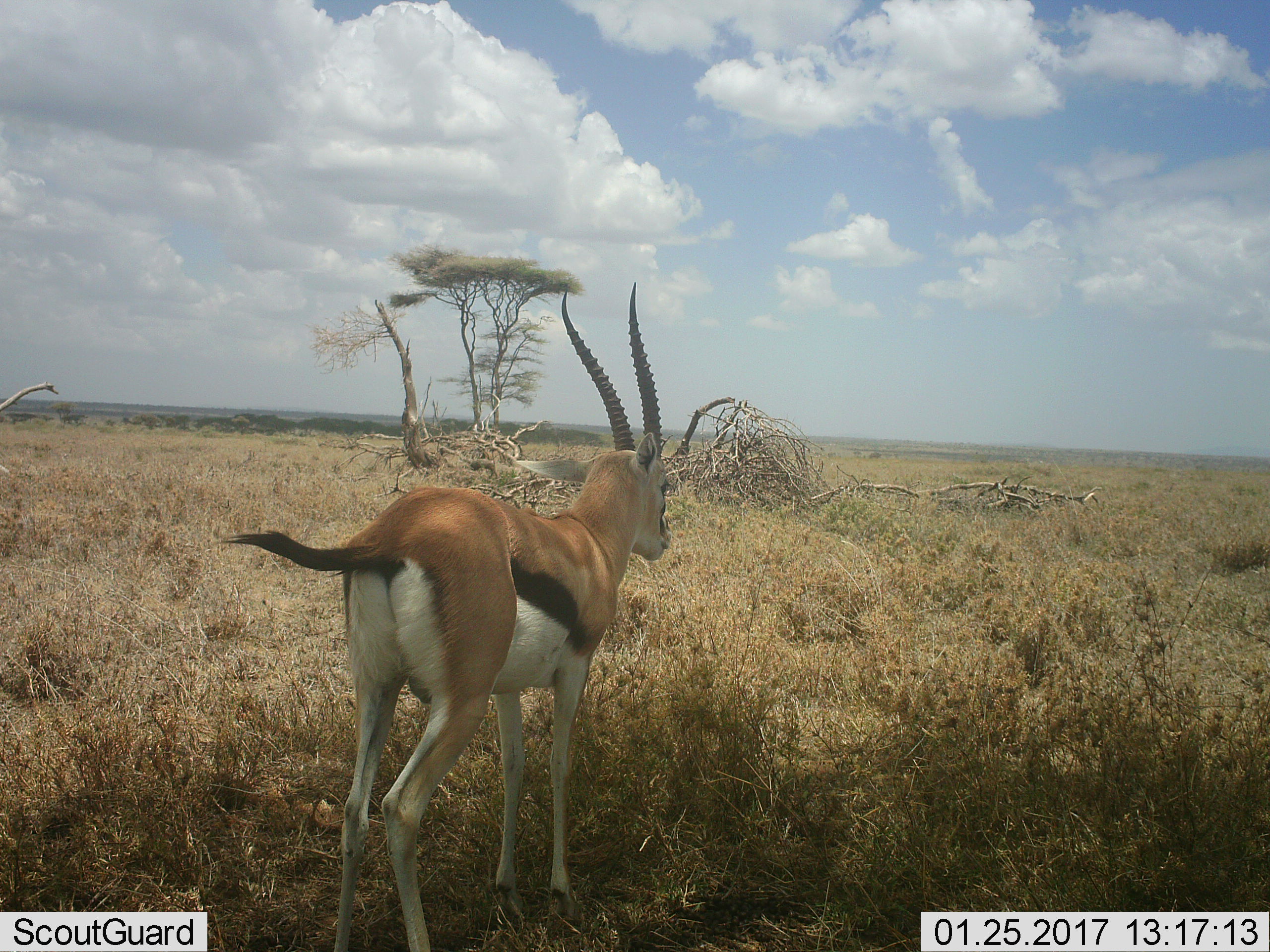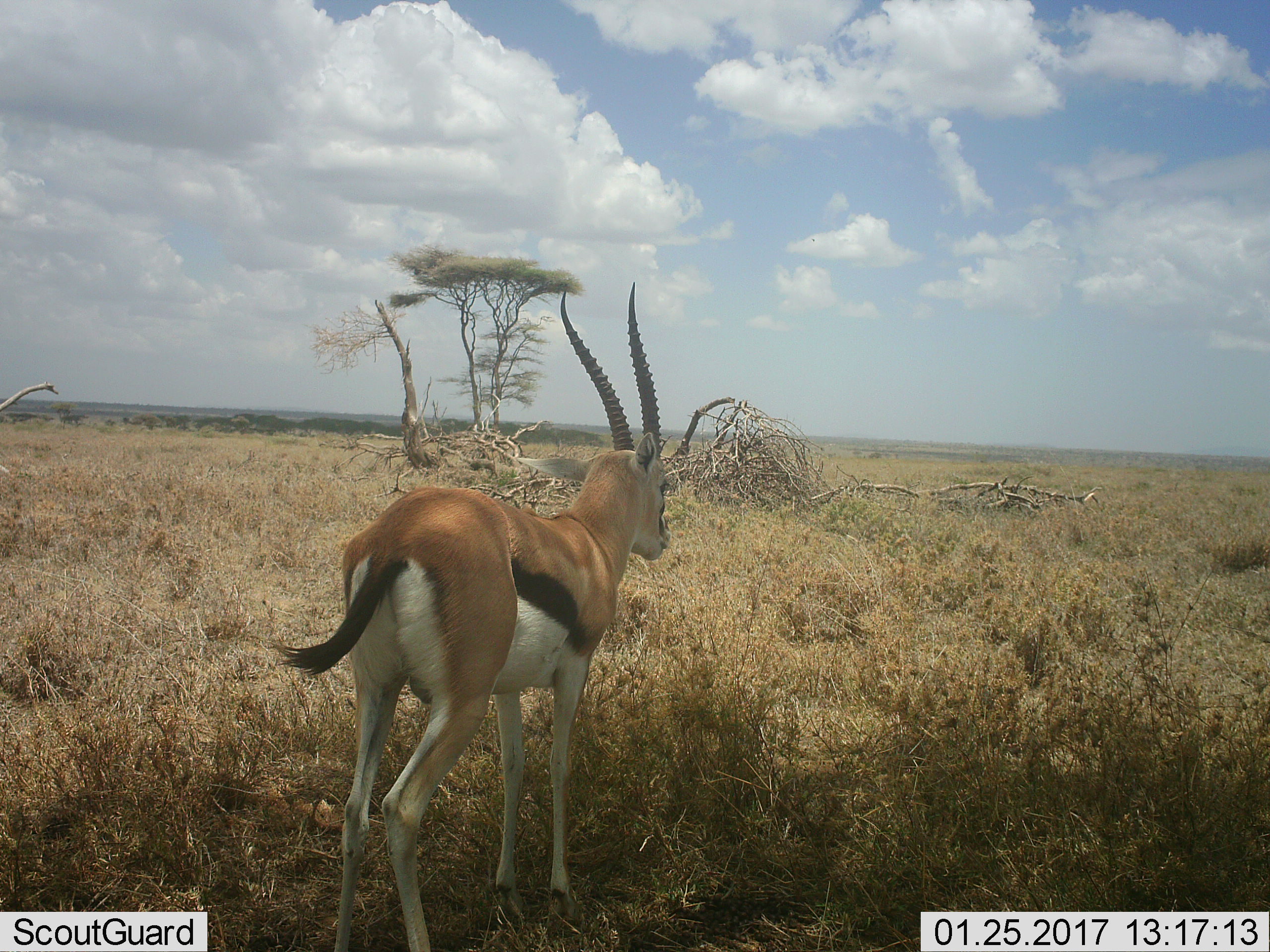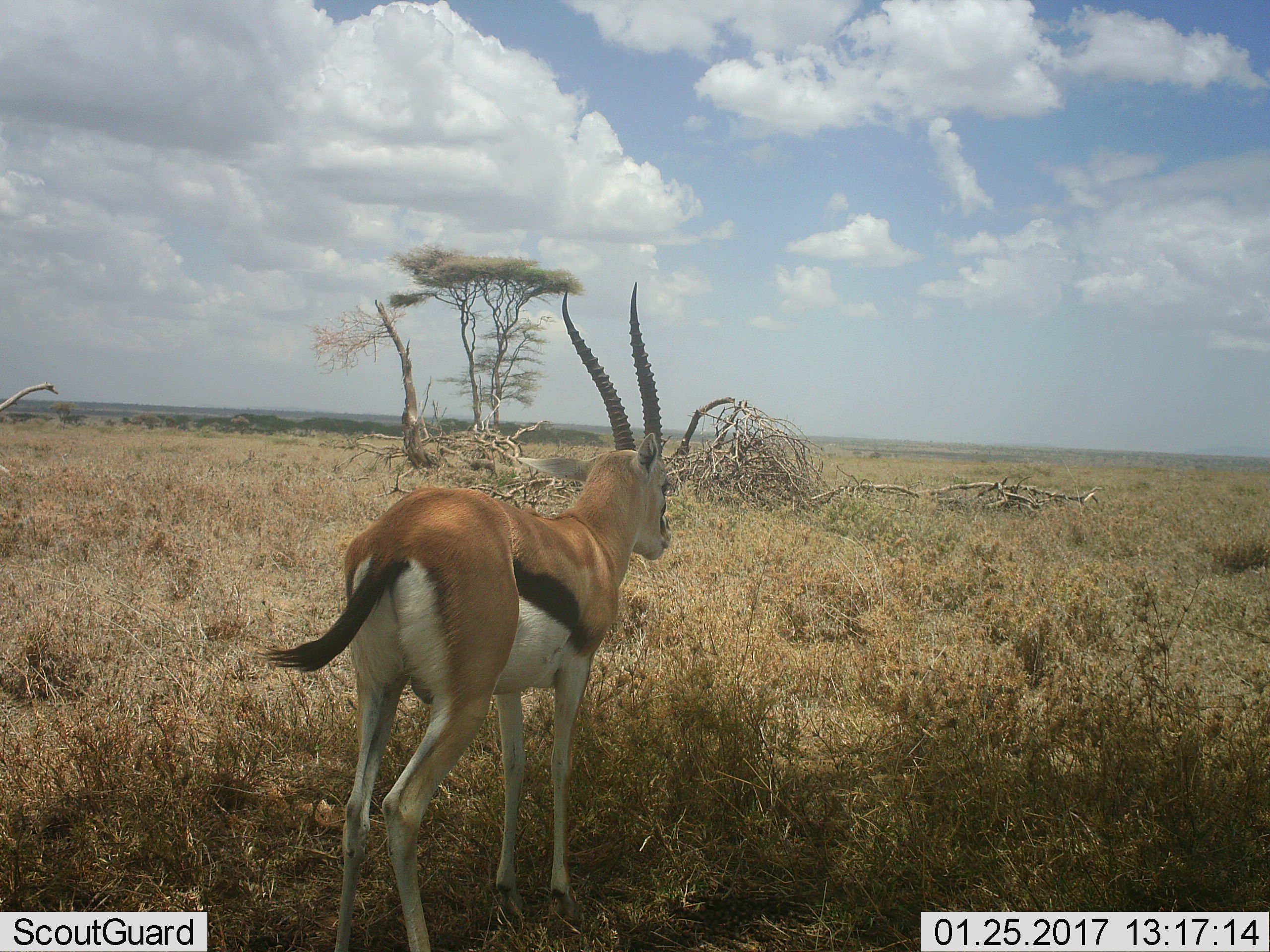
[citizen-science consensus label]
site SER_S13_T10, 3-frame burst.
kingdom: Animalia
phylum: Chordata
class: Mammalia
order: Artiodactyla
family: Bovidae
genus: Eudorcas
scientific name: Eudorcas thomsonii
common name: thomson's gazelle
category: gazellethomsons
Gazellethomsons (thomson's gazelle) (Eudorcas thomsonii), count 1. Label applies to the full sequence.